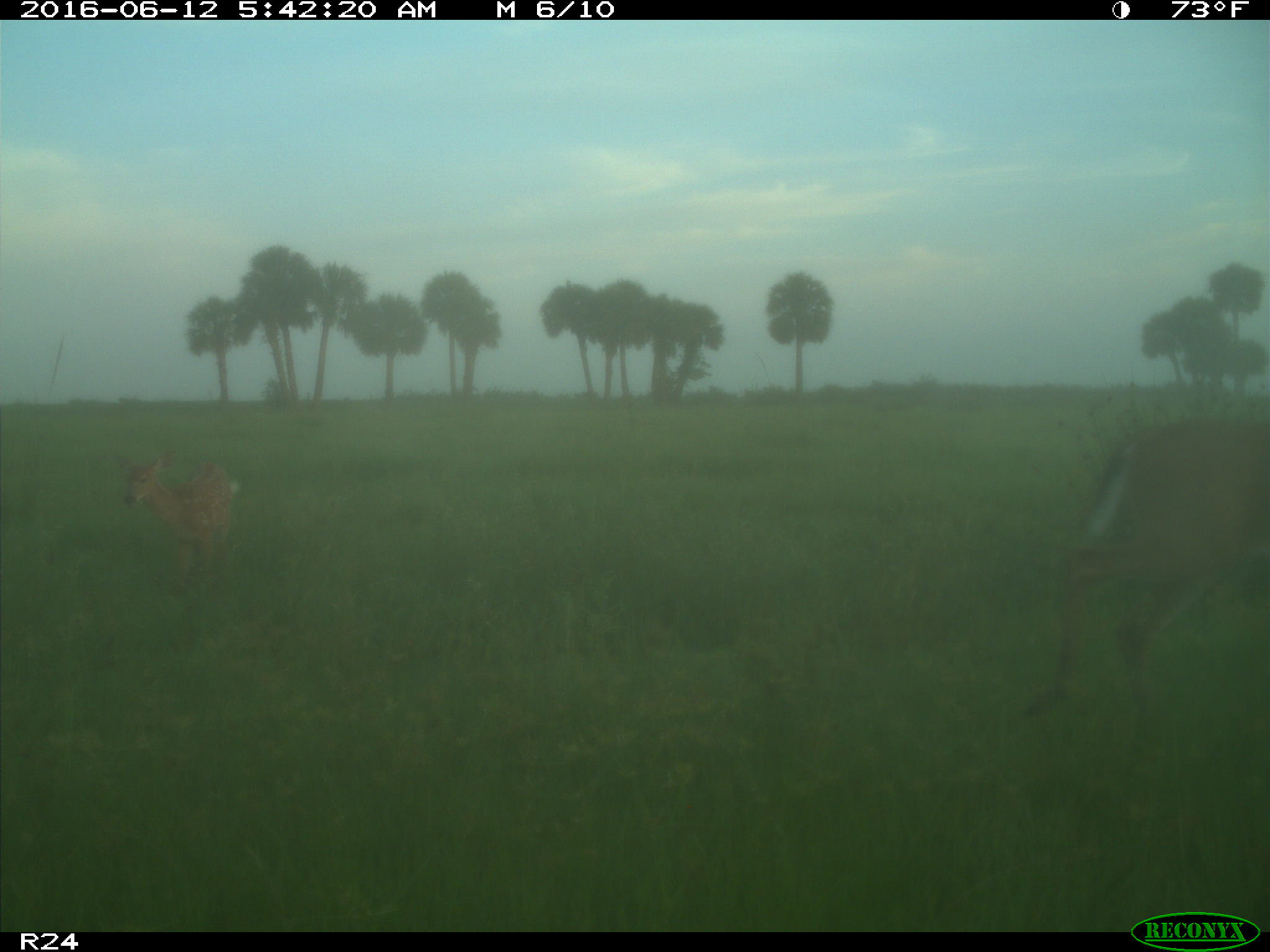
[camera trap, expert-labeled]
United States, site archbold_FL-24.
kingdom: Animalia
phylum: Chordata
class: Mammalia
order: Artiodactyla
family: Cervidae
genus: Odocoileus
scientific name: Odocoileus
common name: deer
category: unidentified deer